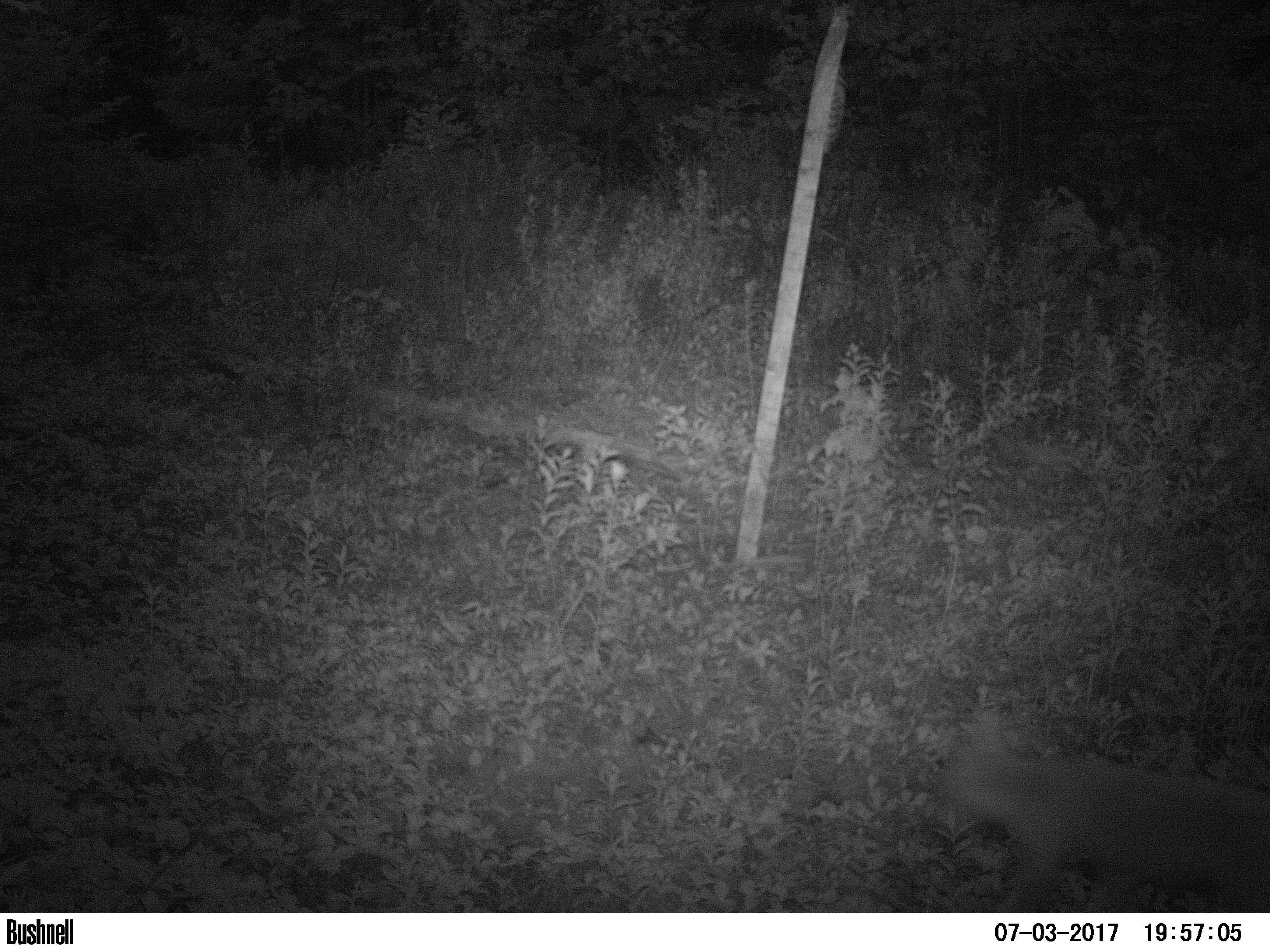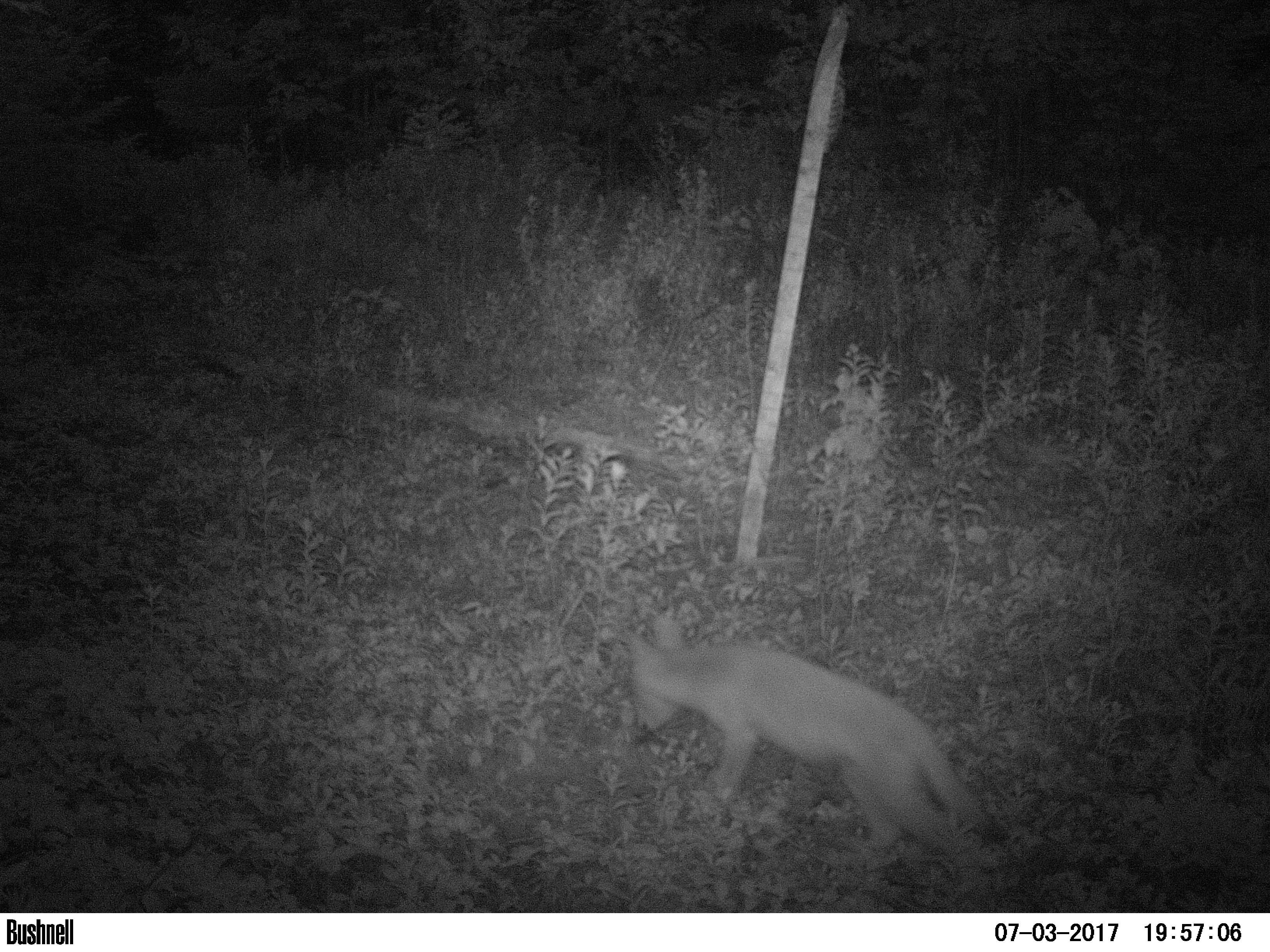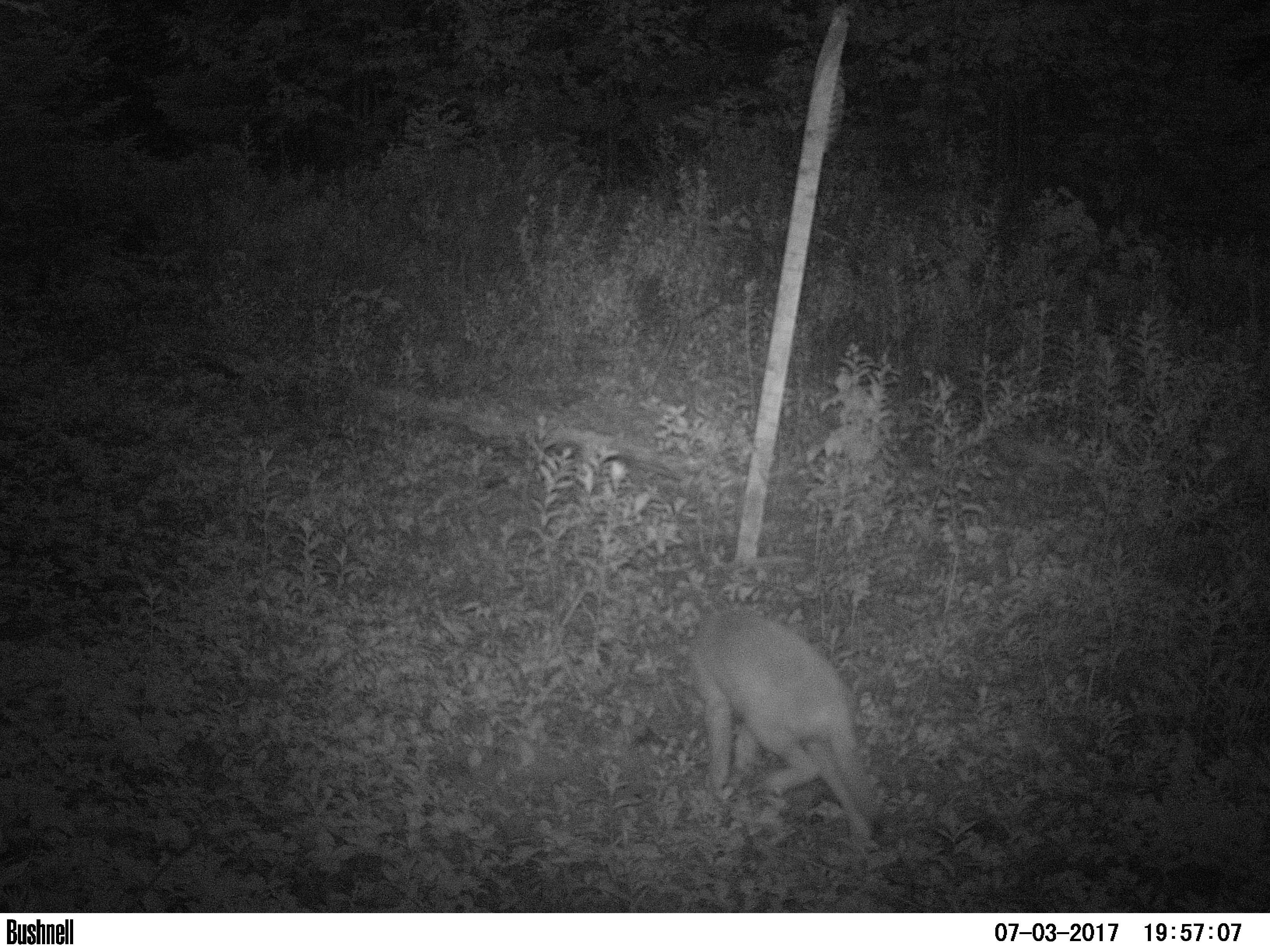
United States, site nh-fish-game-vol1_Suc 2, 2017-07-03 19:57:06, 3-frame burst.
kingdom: Animalia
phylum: Chordata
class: Mammalia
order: Carnivora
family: Canidae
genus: Canis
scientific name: Canis latrans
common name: coyote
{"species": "coyote (Canis latrans)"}